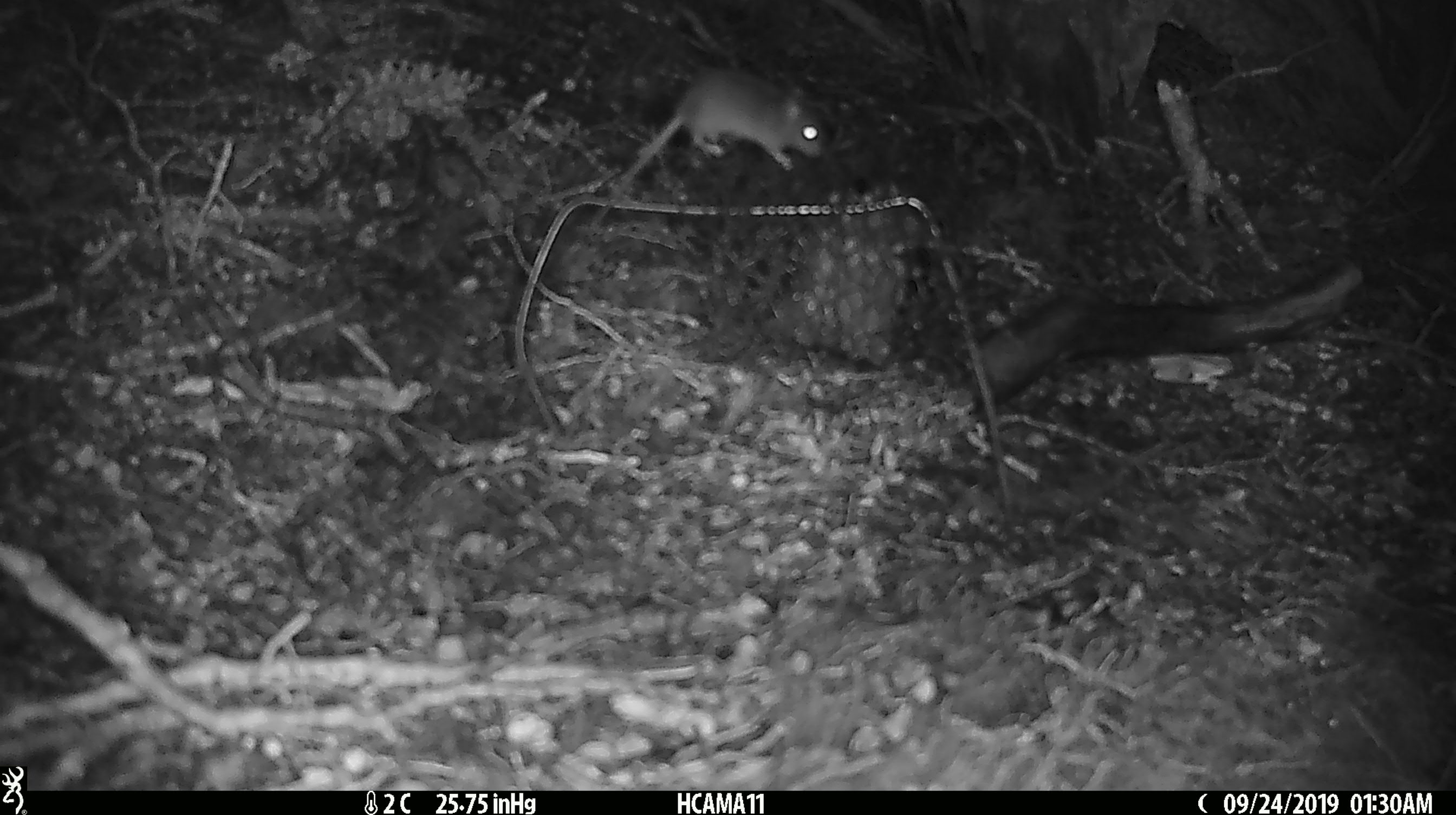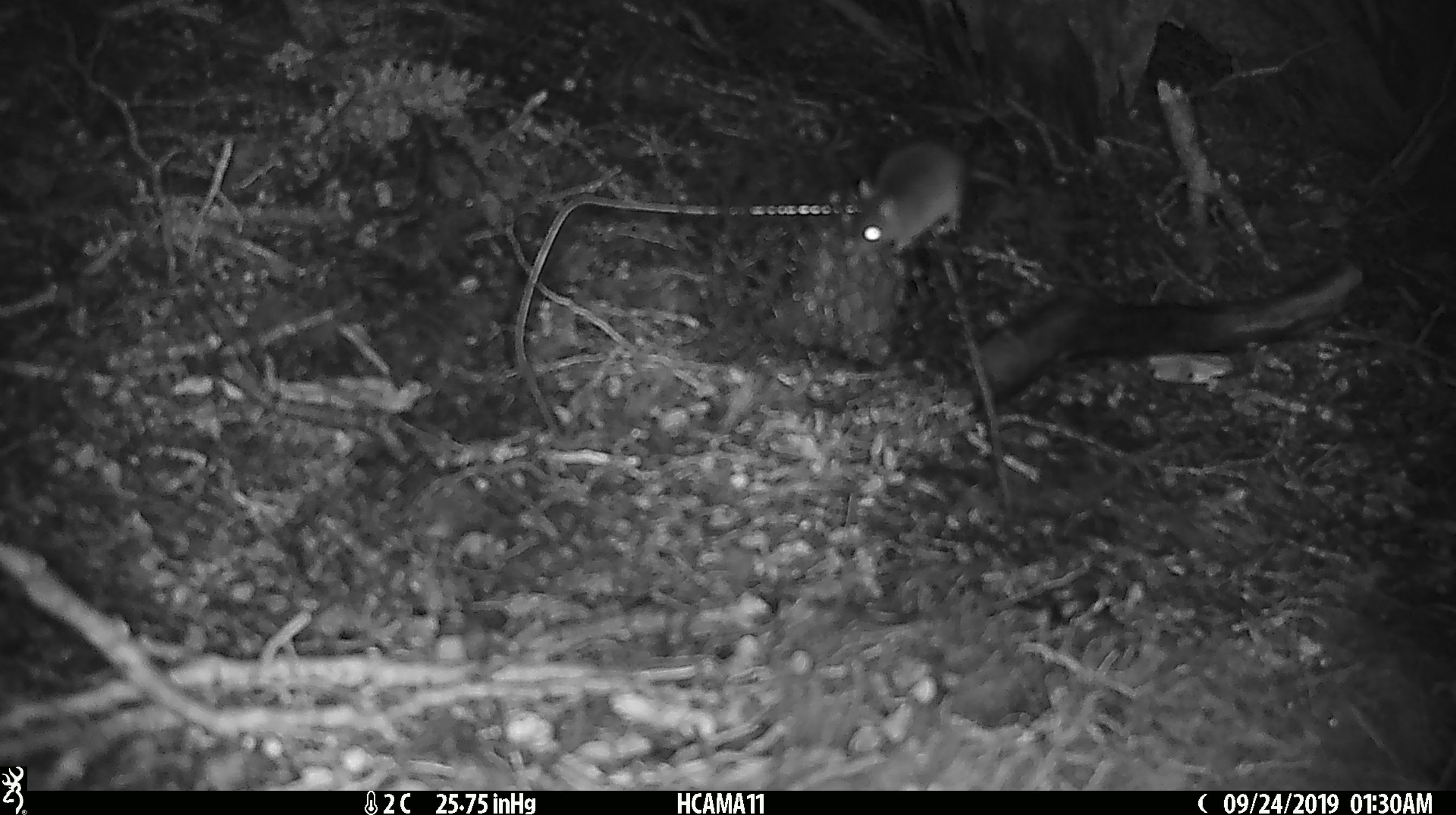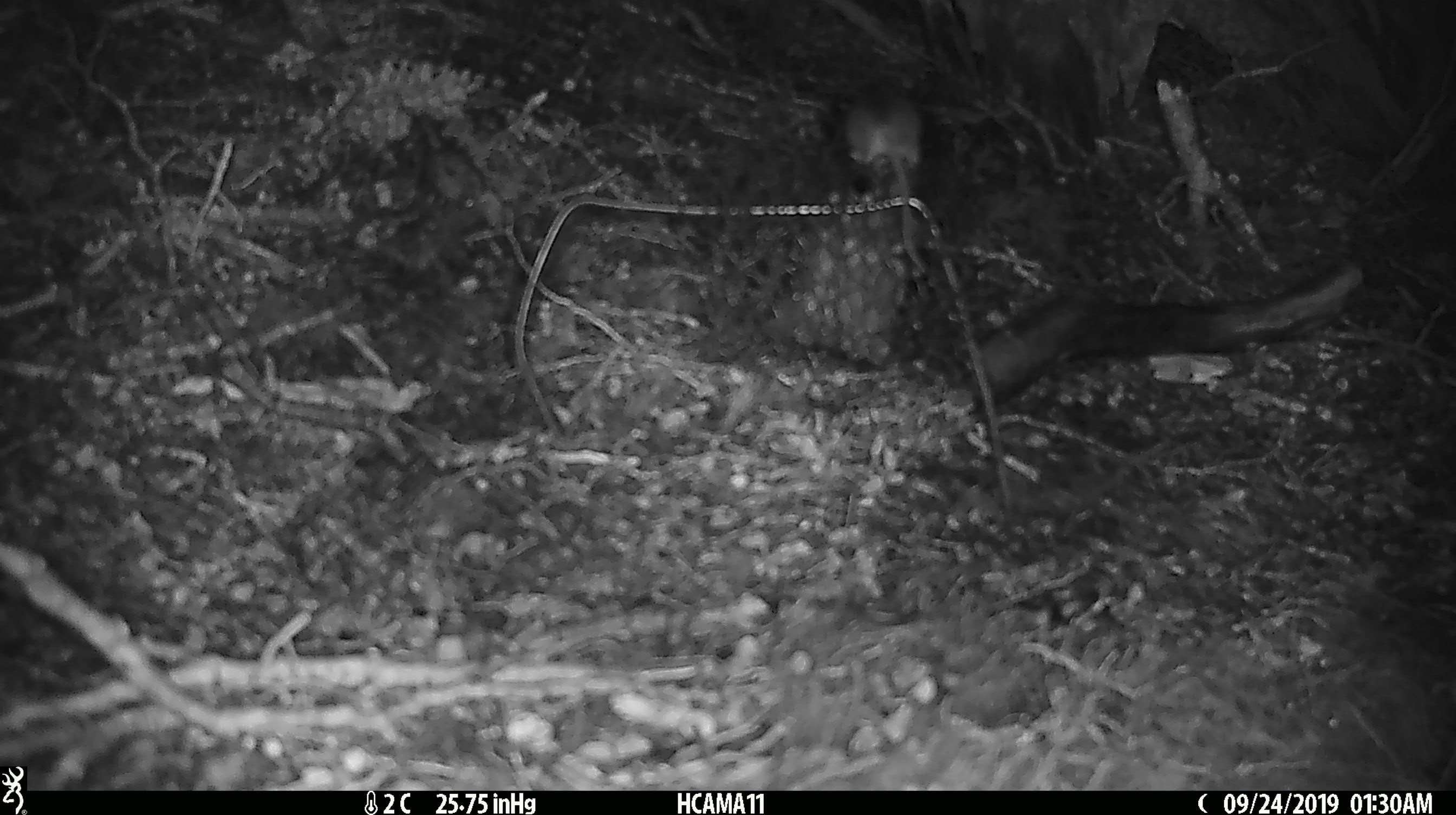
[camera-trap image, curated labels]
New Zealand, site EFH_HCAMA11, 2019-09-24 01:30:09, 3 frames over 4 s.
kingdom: Animalia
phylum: Chordata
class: Mammalia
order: Rodentia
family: Muridae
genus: Mus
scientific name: Mus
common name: mouse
Mouse (Mus).